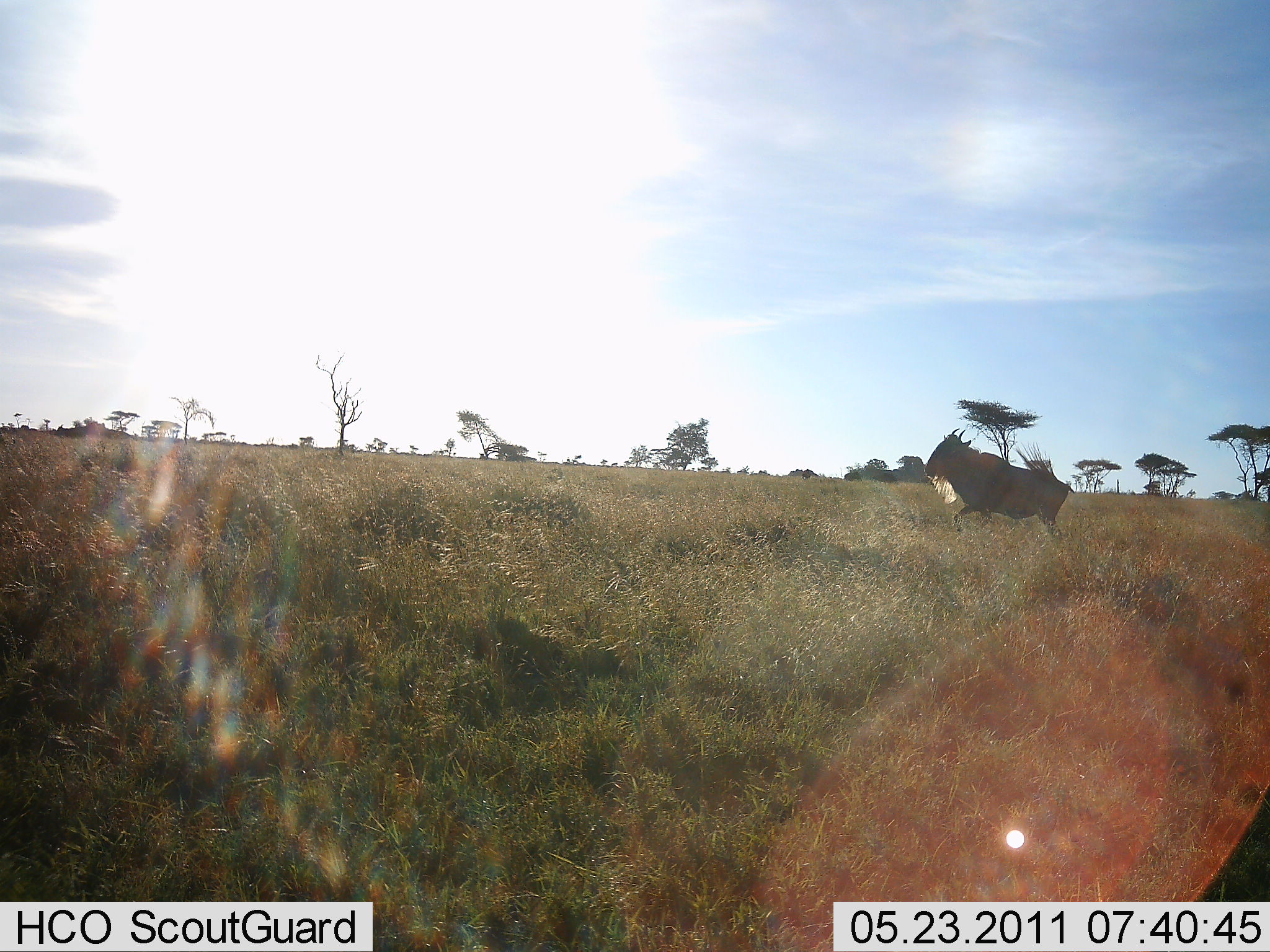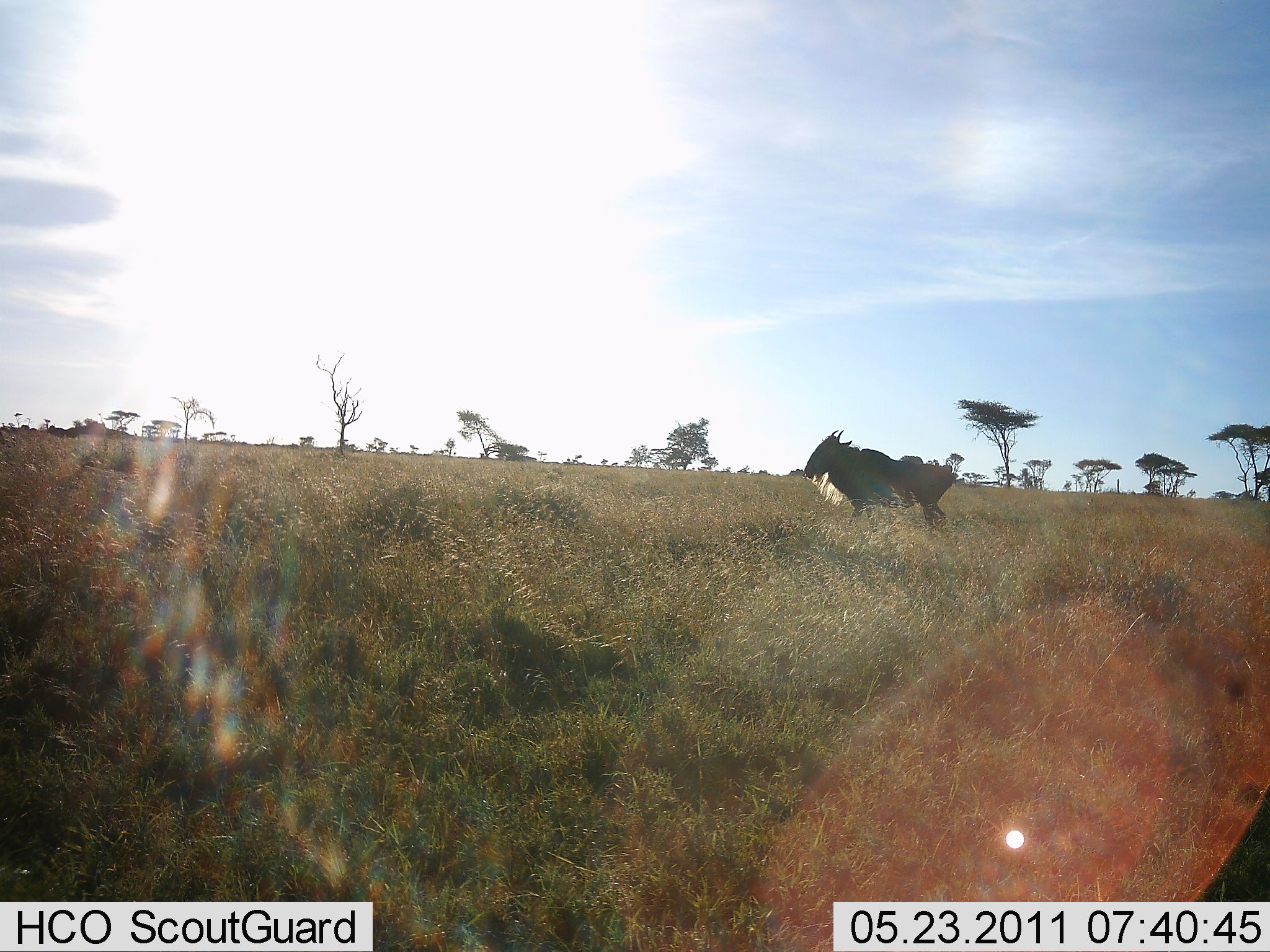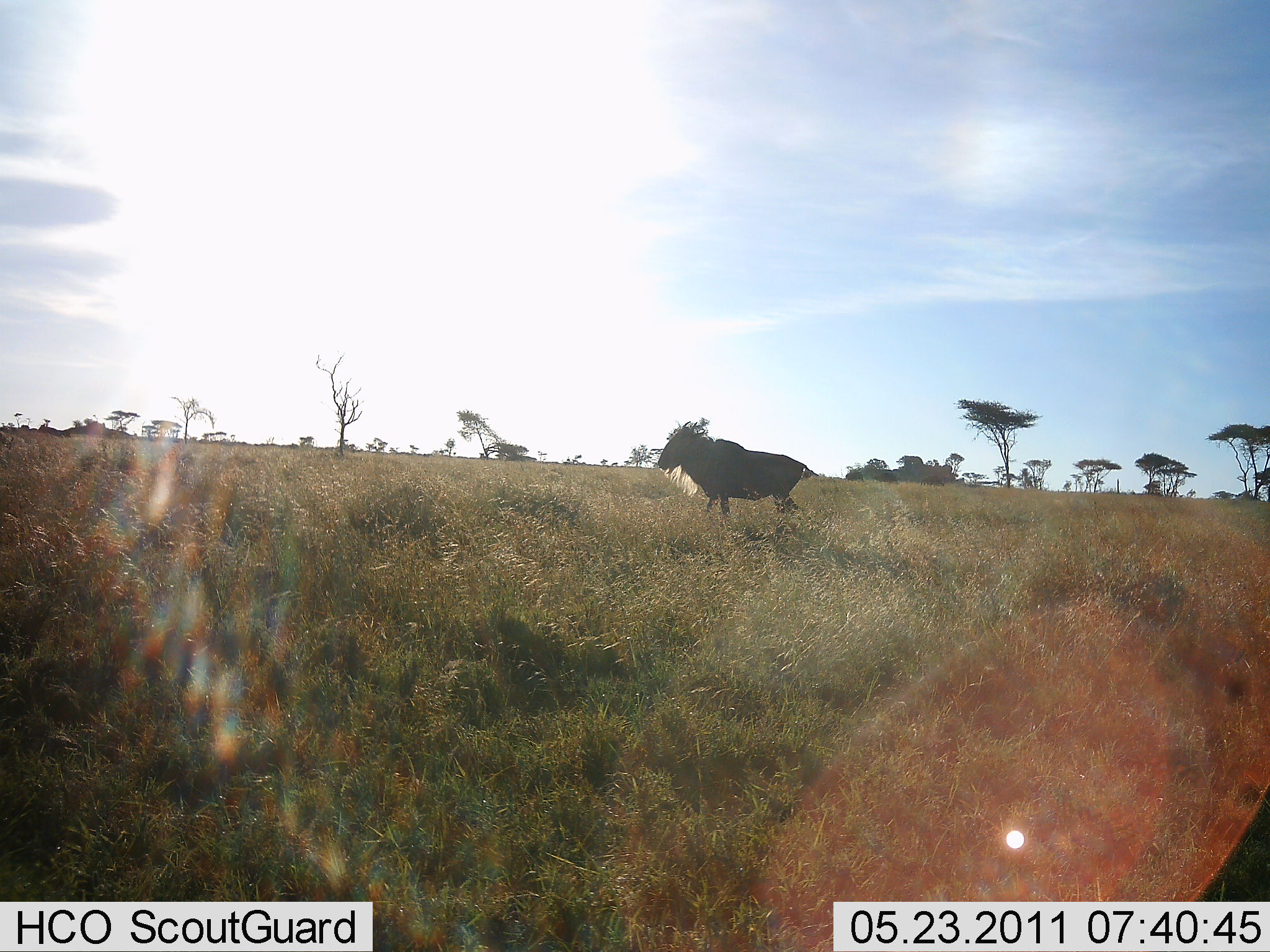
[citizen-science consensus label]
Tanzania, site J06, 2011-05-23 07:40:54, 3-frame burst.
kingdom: Animalia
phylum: Chordata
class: Mammalia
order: Artiodactyla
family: Bovidae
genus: Connochaetes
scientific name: Connochaetes taurinus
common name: blue wildebeest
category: wildebeest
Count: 1.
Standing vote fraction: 10%.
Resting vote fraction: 0%.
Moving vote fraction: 90%.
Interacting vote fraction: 0%.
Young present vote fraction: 0%.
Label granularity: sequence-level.